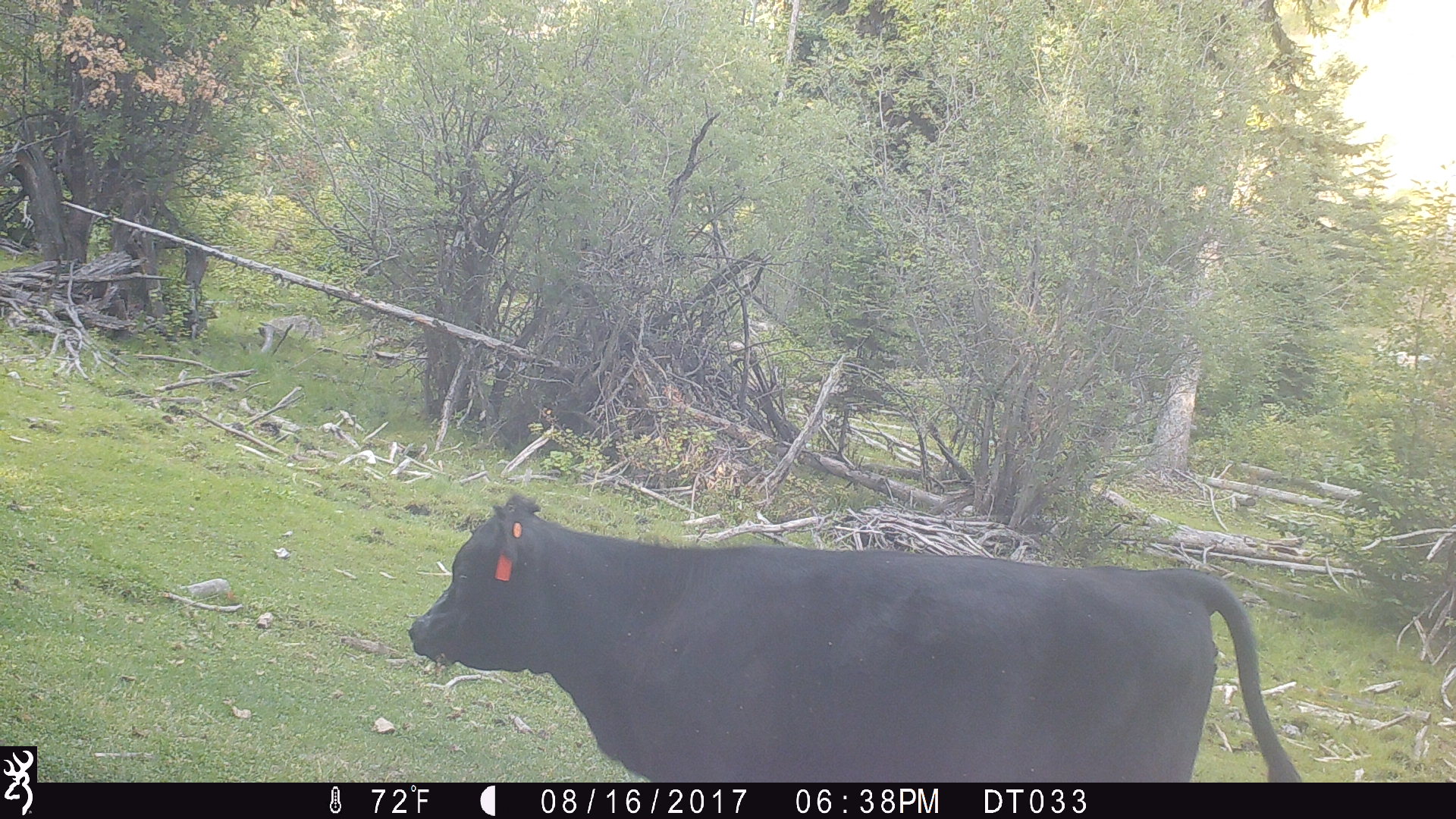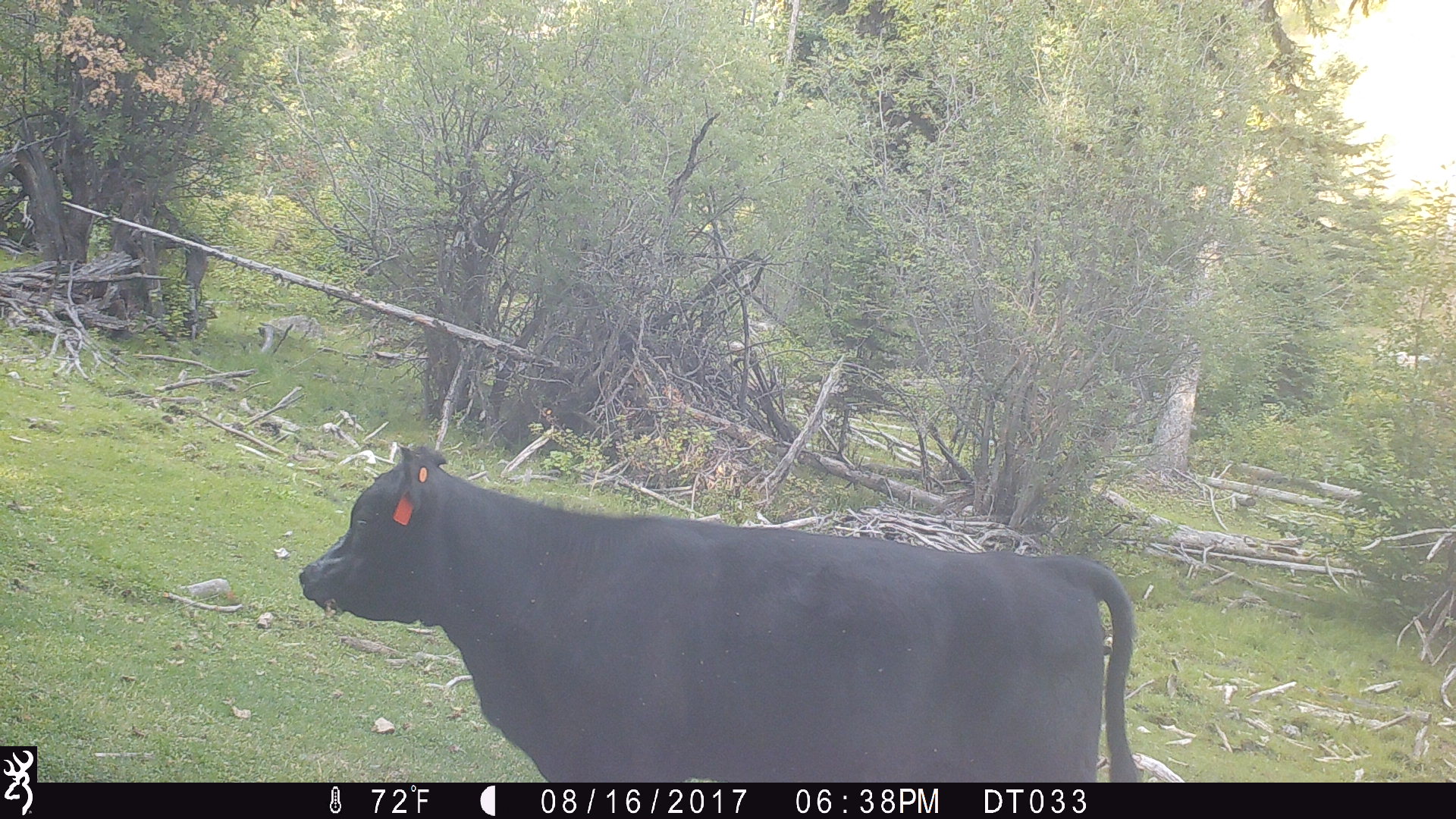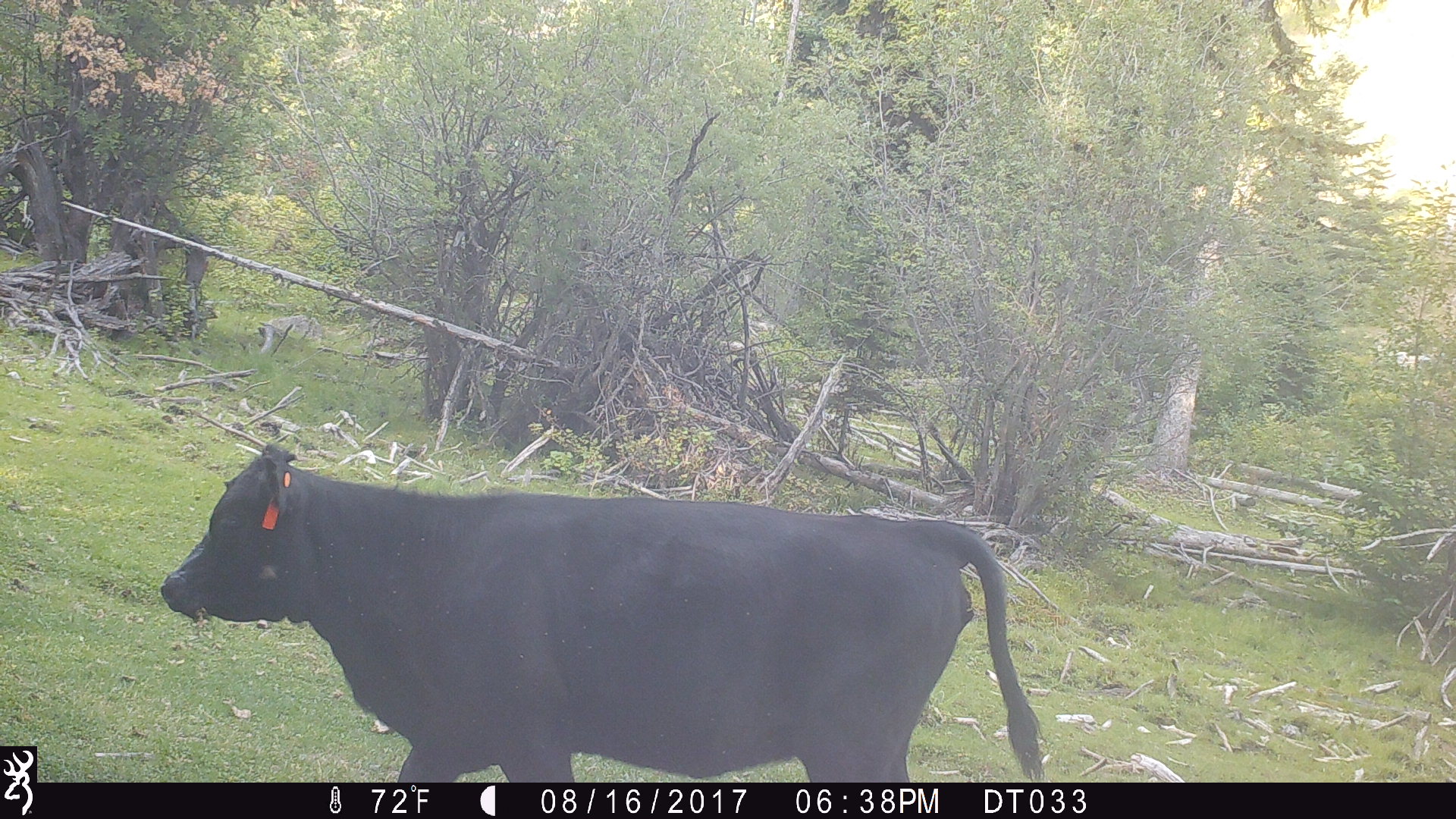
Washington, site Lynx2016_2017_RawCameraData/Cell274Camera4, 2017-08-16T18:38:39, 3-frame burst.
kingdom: Animalia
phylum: Chordata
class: Mammalia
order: Artiodactyla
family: Bovidae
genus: Bos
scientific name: Bos taurus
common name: domestic cattle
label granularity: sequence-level